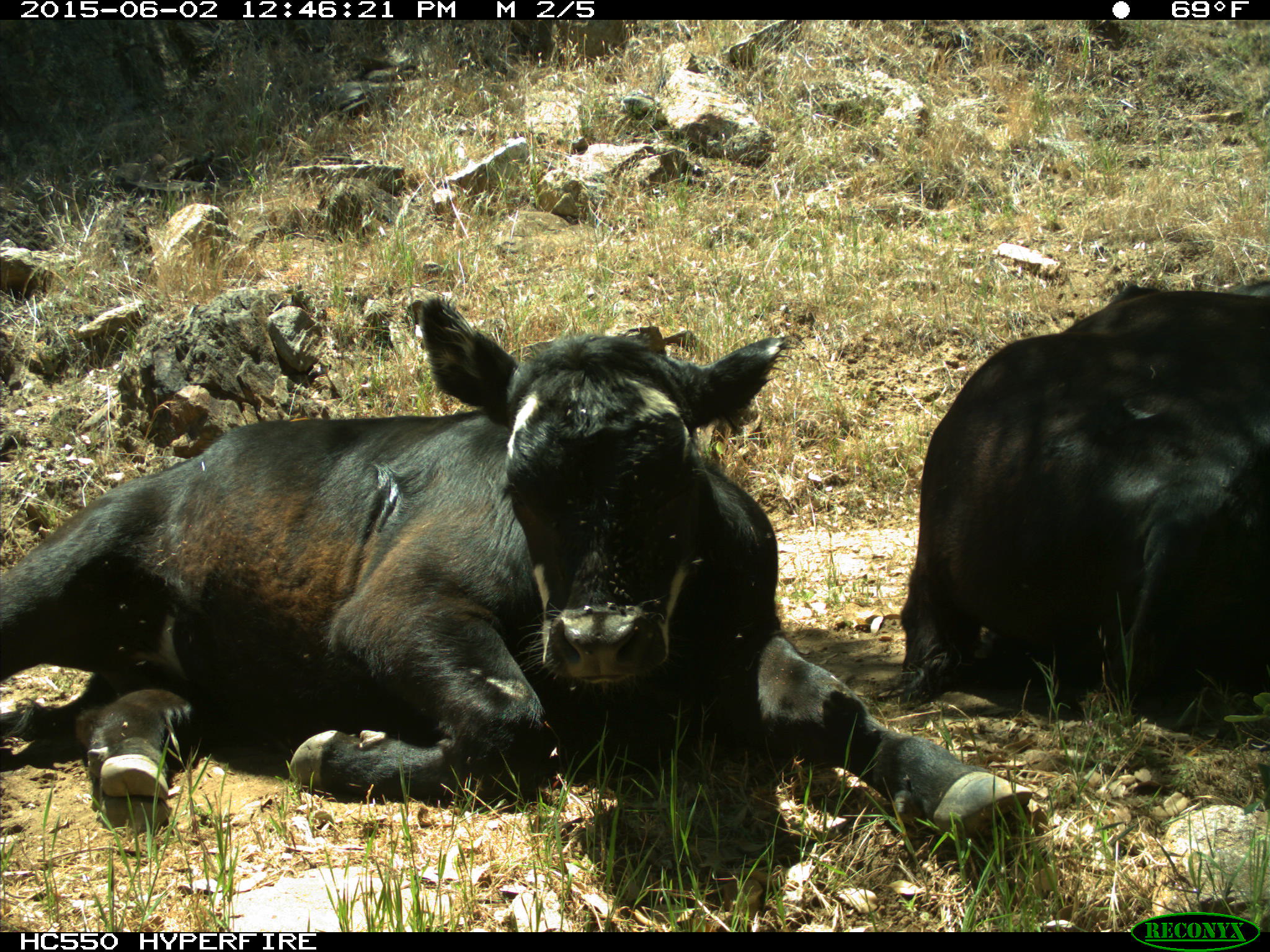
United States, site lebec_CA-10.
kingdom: Animalia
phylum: Chordata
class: Mammalia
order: Artiodactyla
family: Bovidae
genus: Bos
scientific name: Bos taurus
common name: domestic cow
Bos taurus (domestic cow).